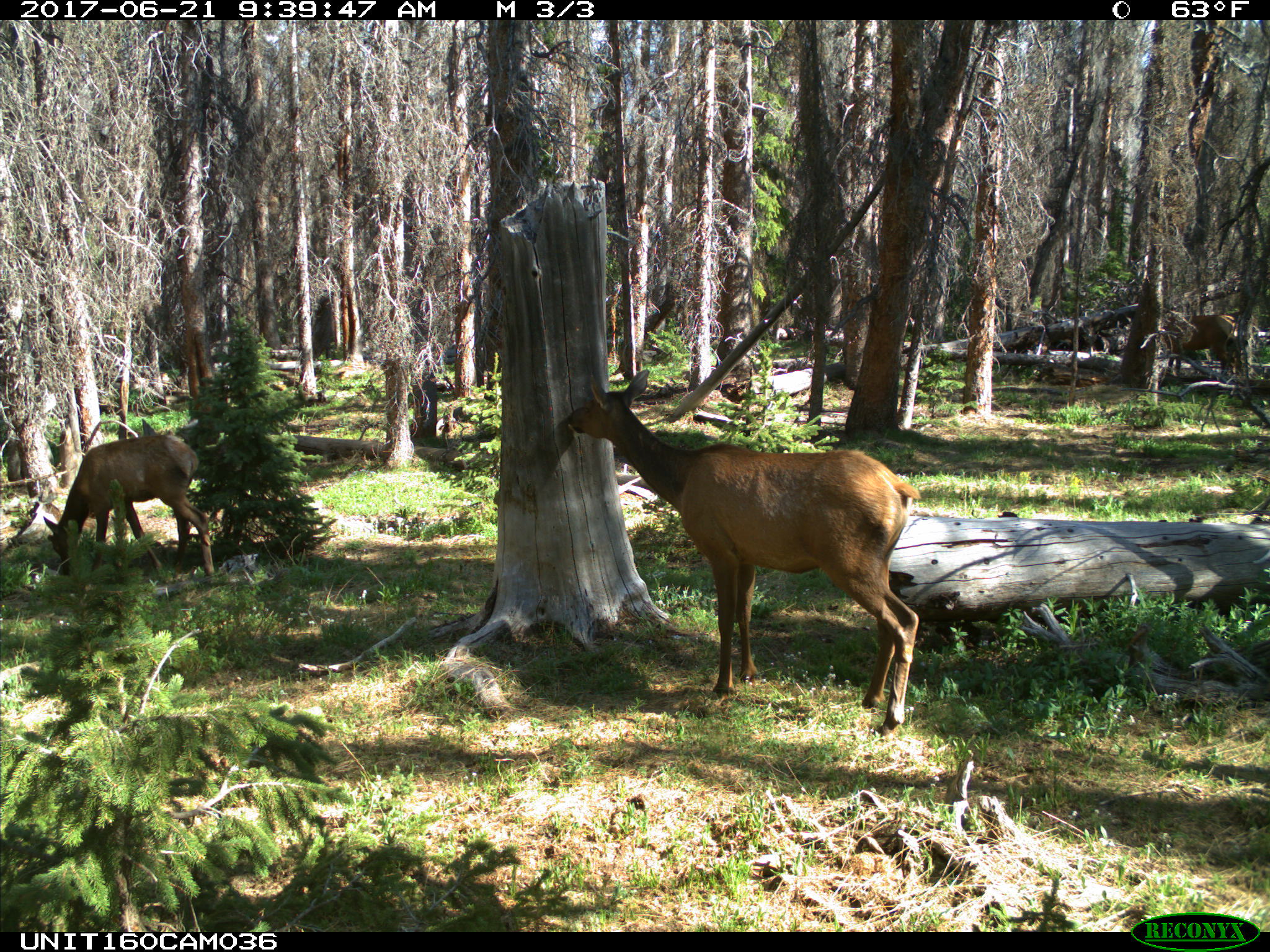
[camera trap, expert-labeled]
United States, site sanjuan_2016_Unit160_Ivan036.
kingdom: Animalia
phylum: Chordata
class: Mammalia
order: Artiodactyla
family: Cervidae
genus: Cervus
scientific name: Cervus elaphus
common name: red deer